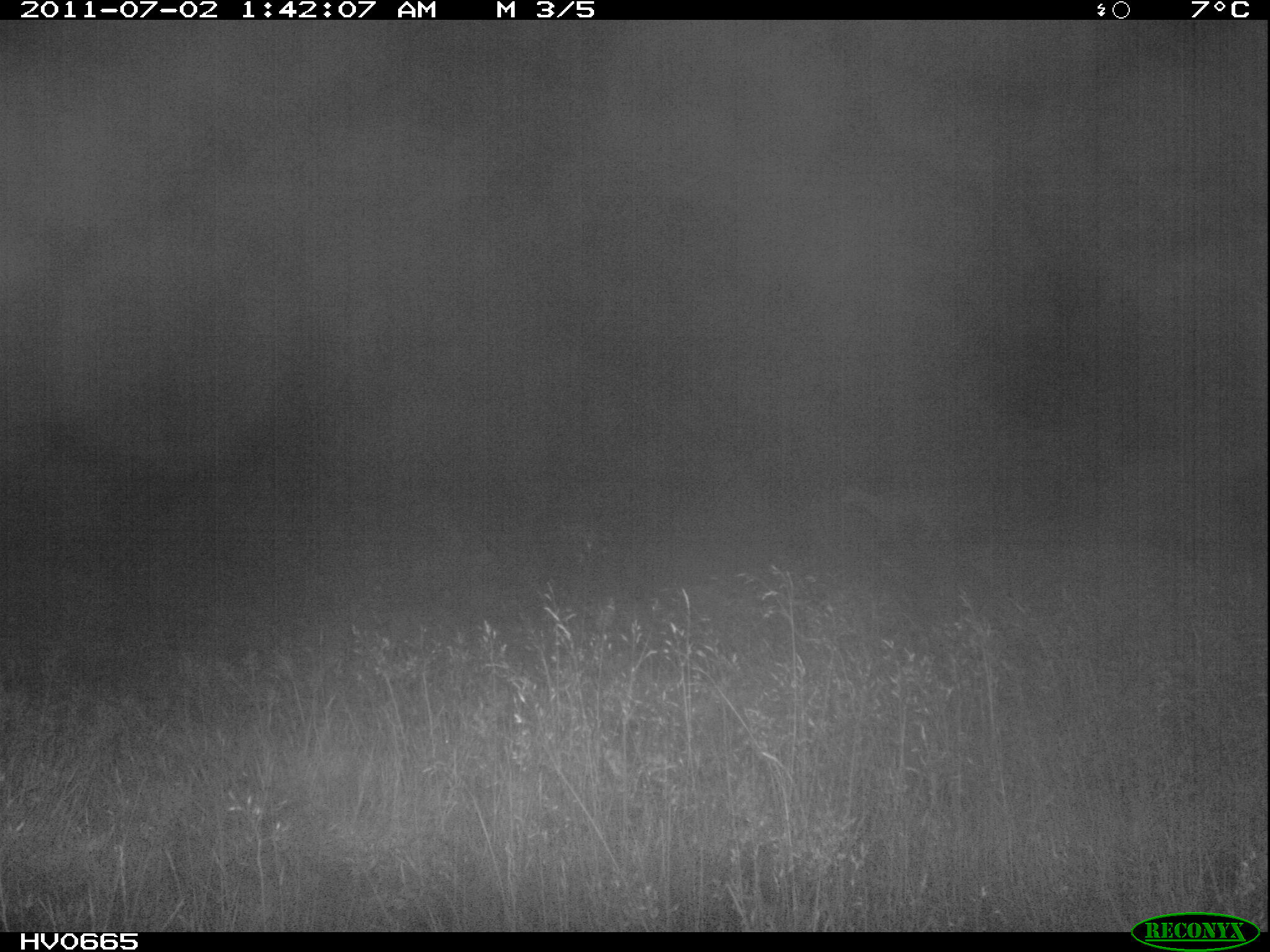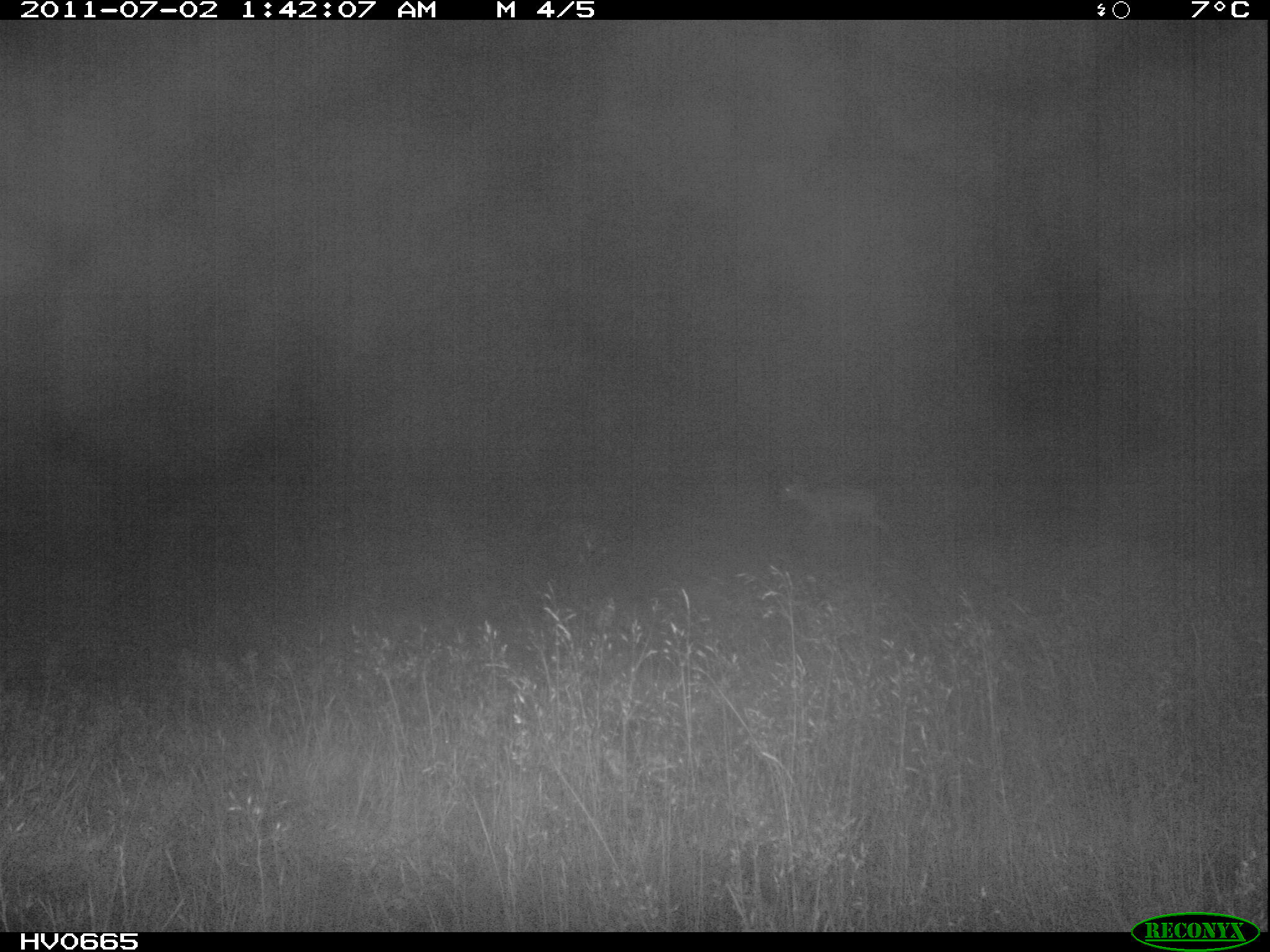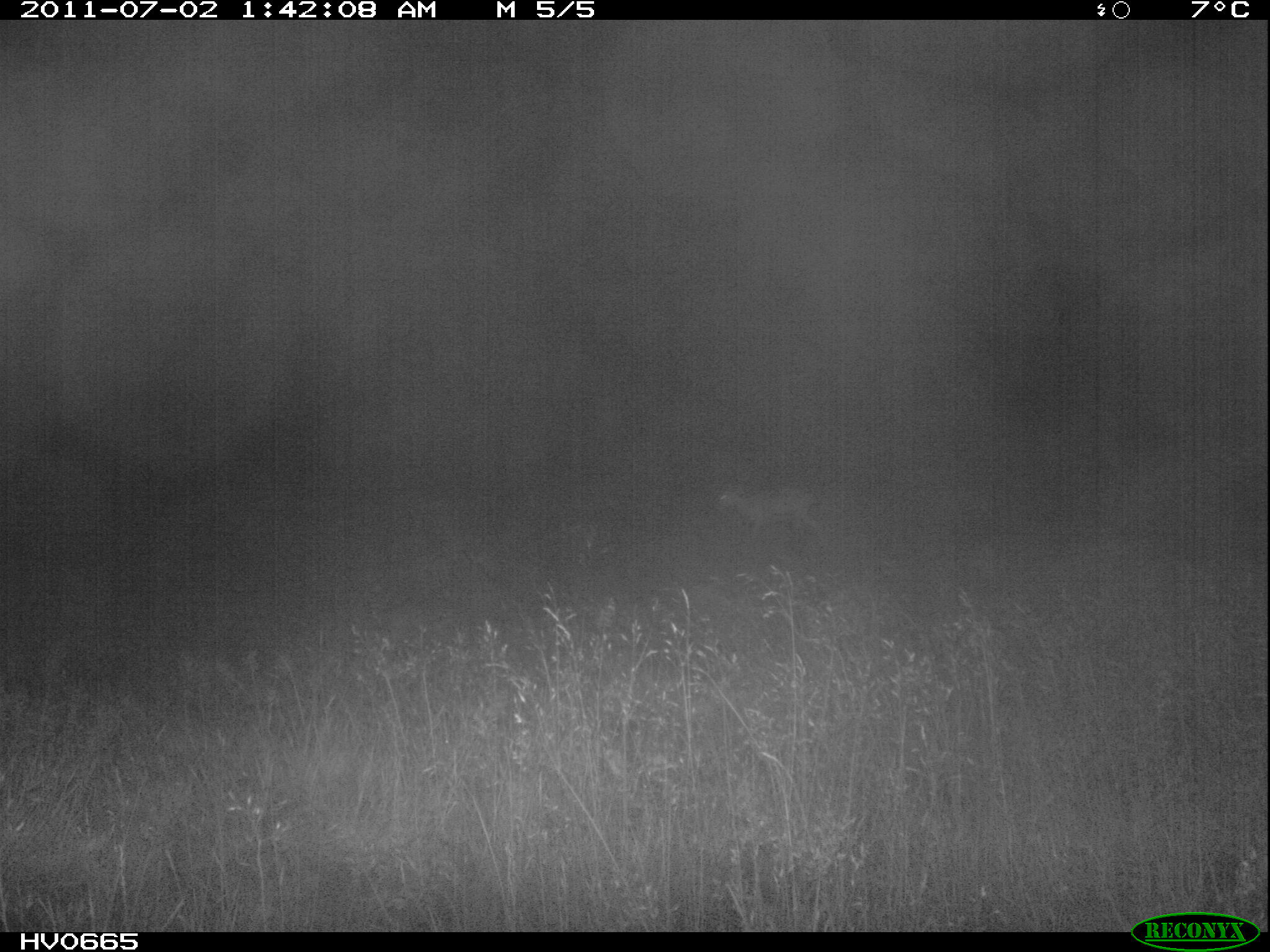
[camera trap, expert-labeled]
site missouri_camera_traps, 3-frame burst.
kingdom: Animalia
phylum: Chordata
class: Mammalia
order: Artiodactyla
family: Bovidae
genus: Ovis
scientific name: Ovis ammon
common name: mouflon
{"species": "mouflon (Ovis ammon)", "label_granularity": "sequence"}